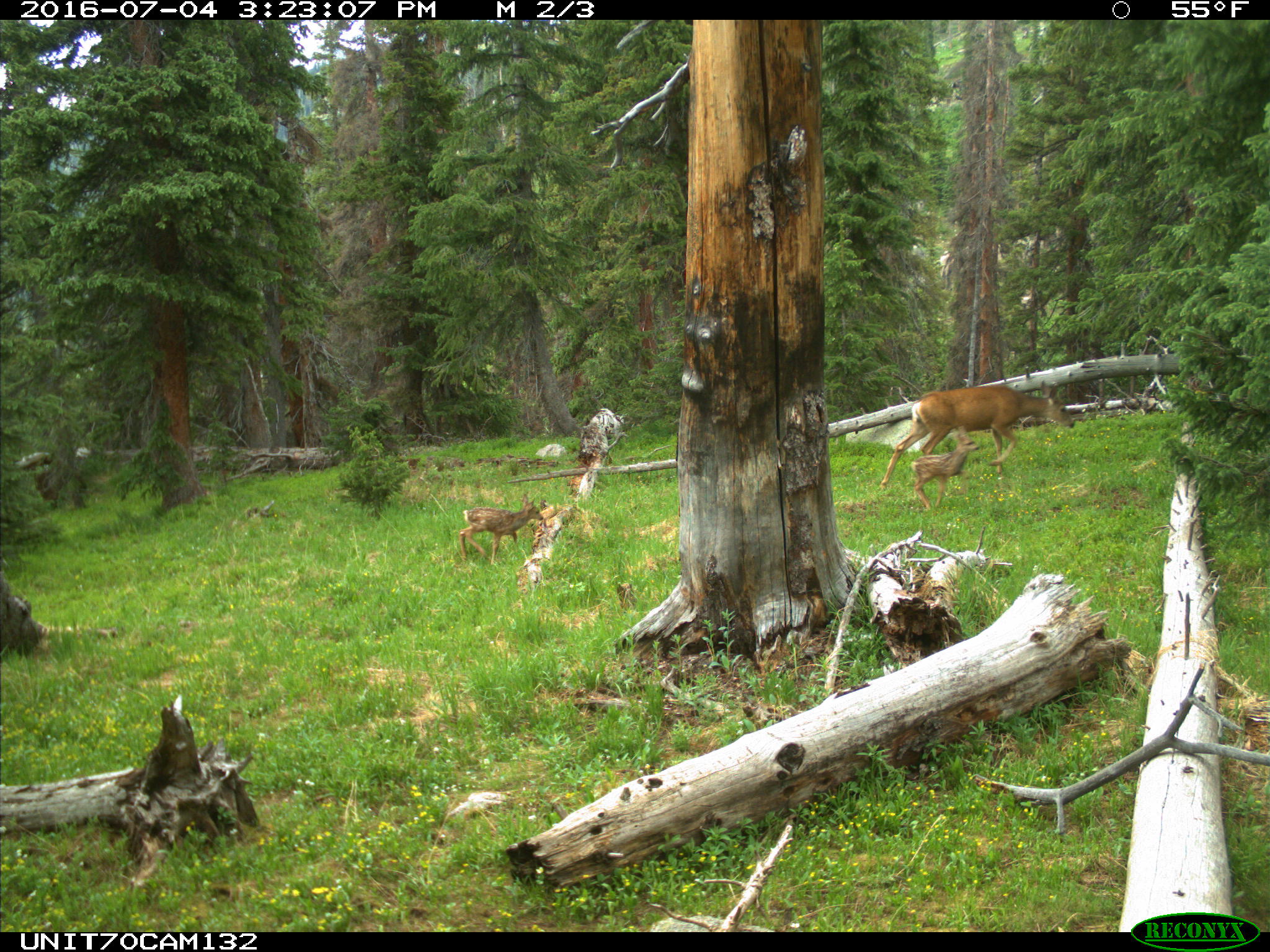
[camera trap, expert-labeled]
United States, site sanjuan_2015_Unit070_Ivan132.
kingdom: Animalia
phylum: Chordata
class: Mammalia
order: Artiodactyla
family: Cervidae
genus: Odocoileus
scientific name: Odocoileus hemionus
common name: mule deer